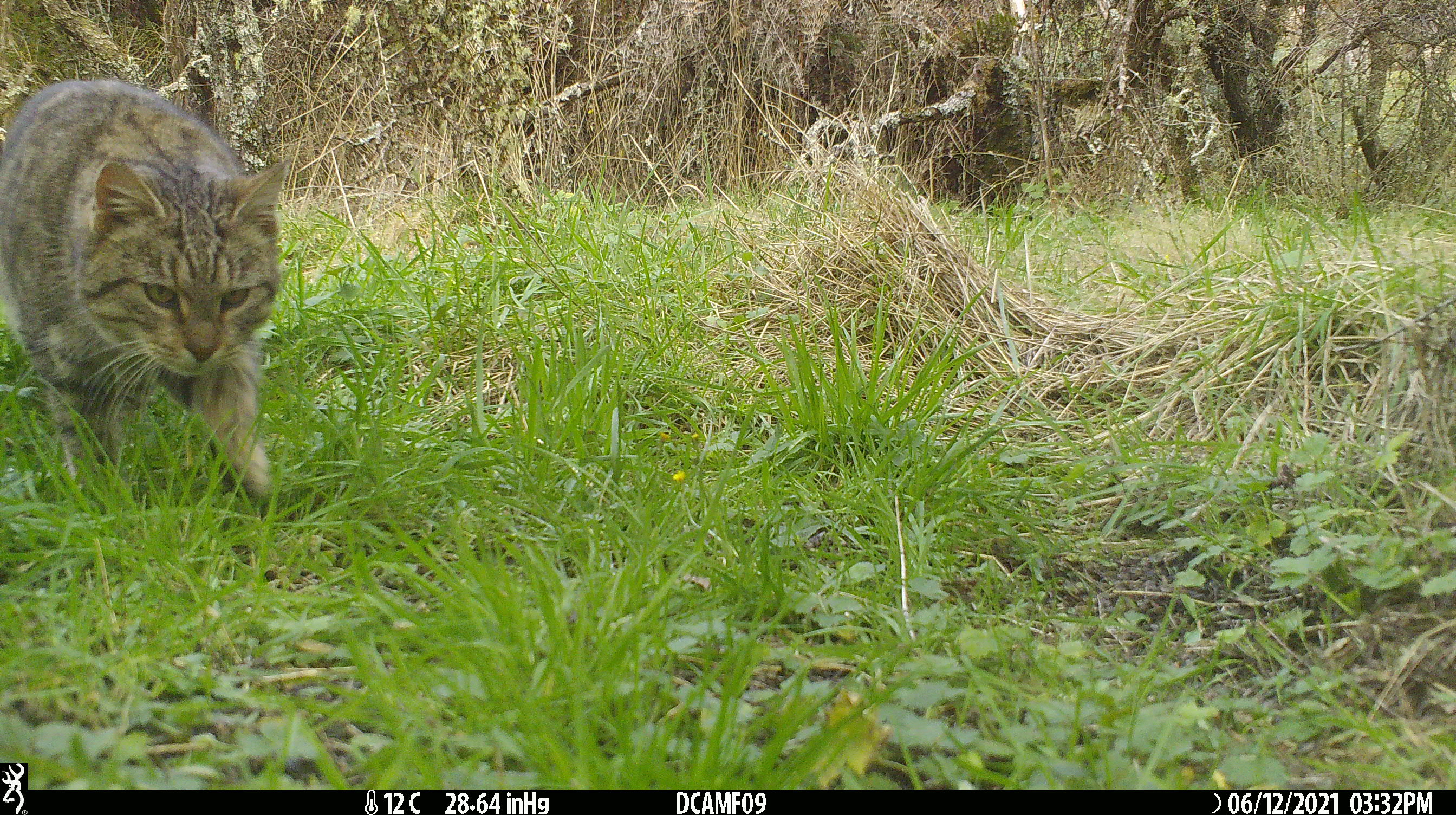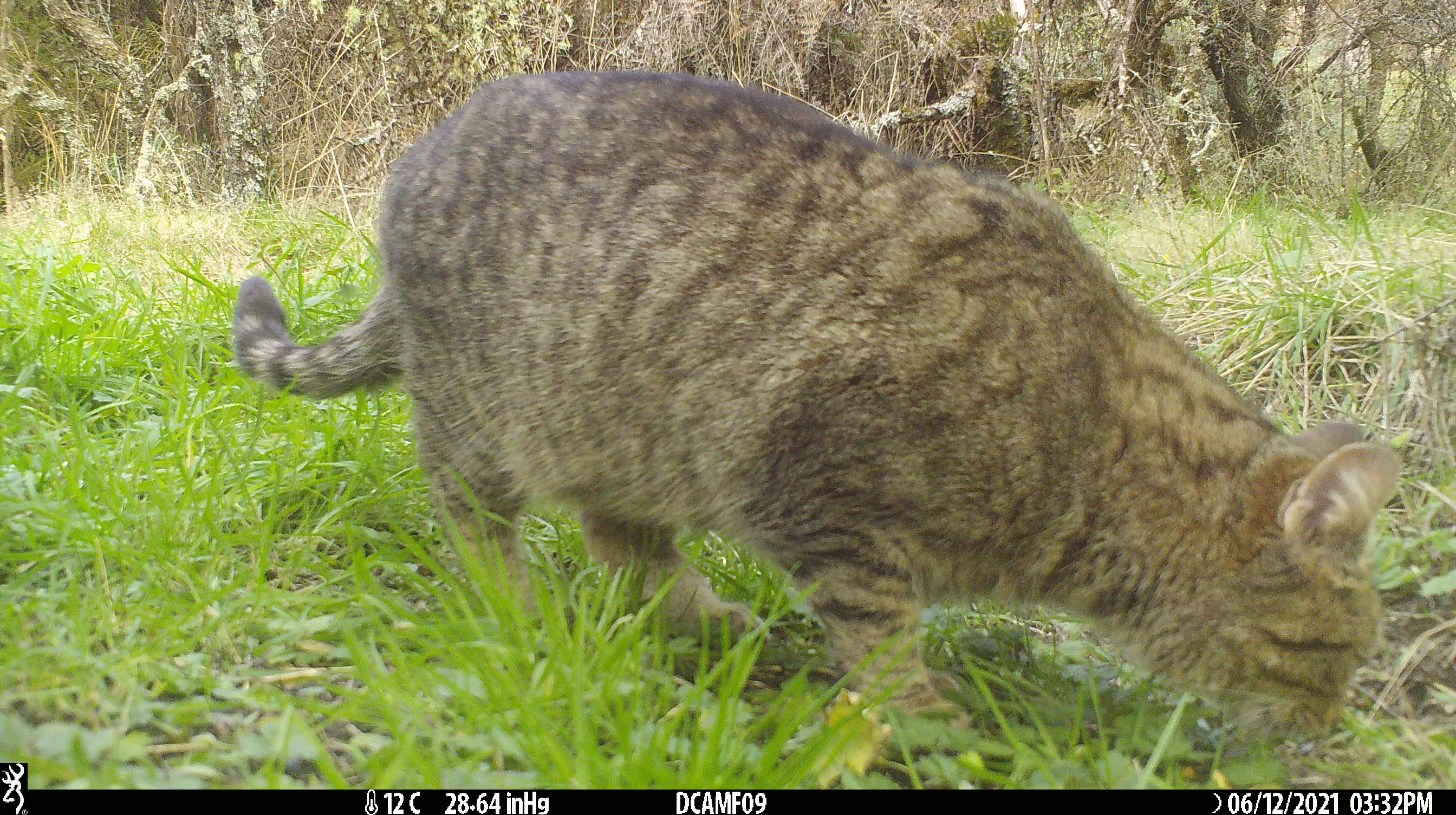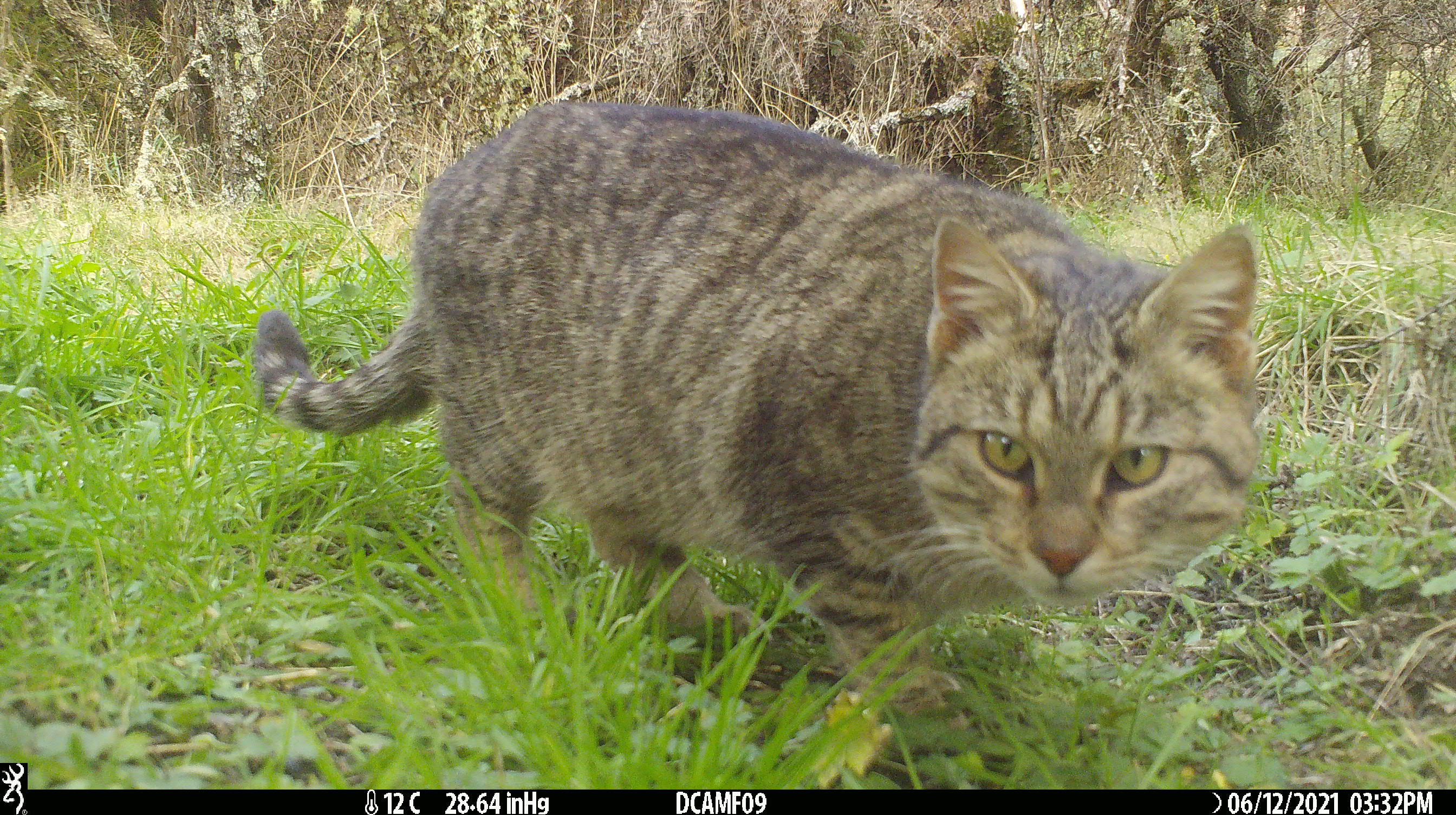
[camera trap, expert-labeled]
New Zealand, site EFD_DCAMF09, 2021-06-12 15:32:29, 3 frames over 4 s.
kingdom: Animalia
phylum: Chordata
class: Mammalia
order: Carnivora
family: Felidae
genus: Felis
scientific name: Felis catus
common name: domestic cat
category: cat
Cat (domestic cat) (Felis catus).